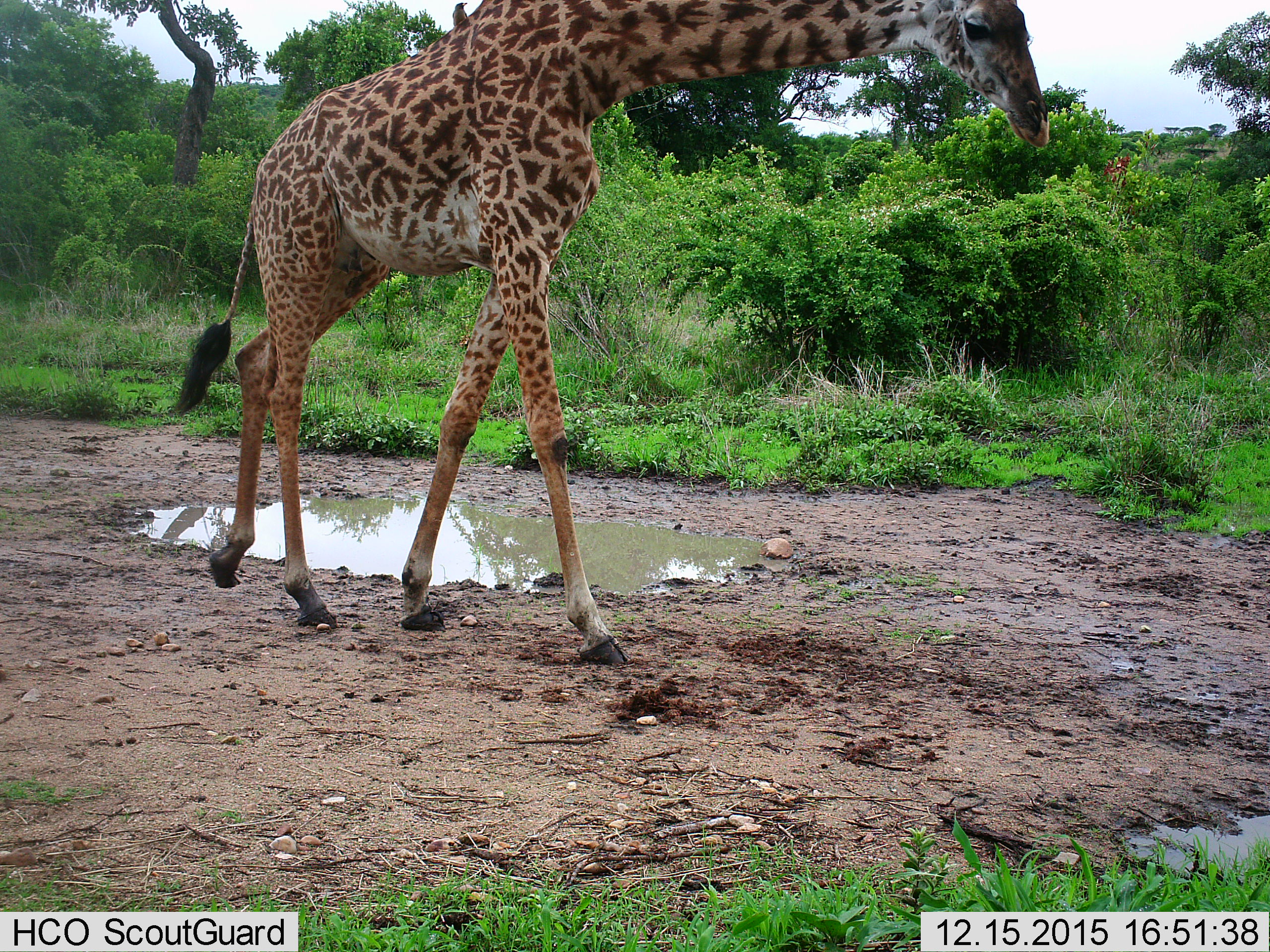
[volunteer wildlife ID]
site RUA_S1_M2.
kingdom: Animalia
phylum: Chordata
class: Mammalia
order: Artiodactyla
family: Giraffidae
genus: Giraffa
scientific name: Giraffa camelopardalis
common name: giraffe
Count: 1.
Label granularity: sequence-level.